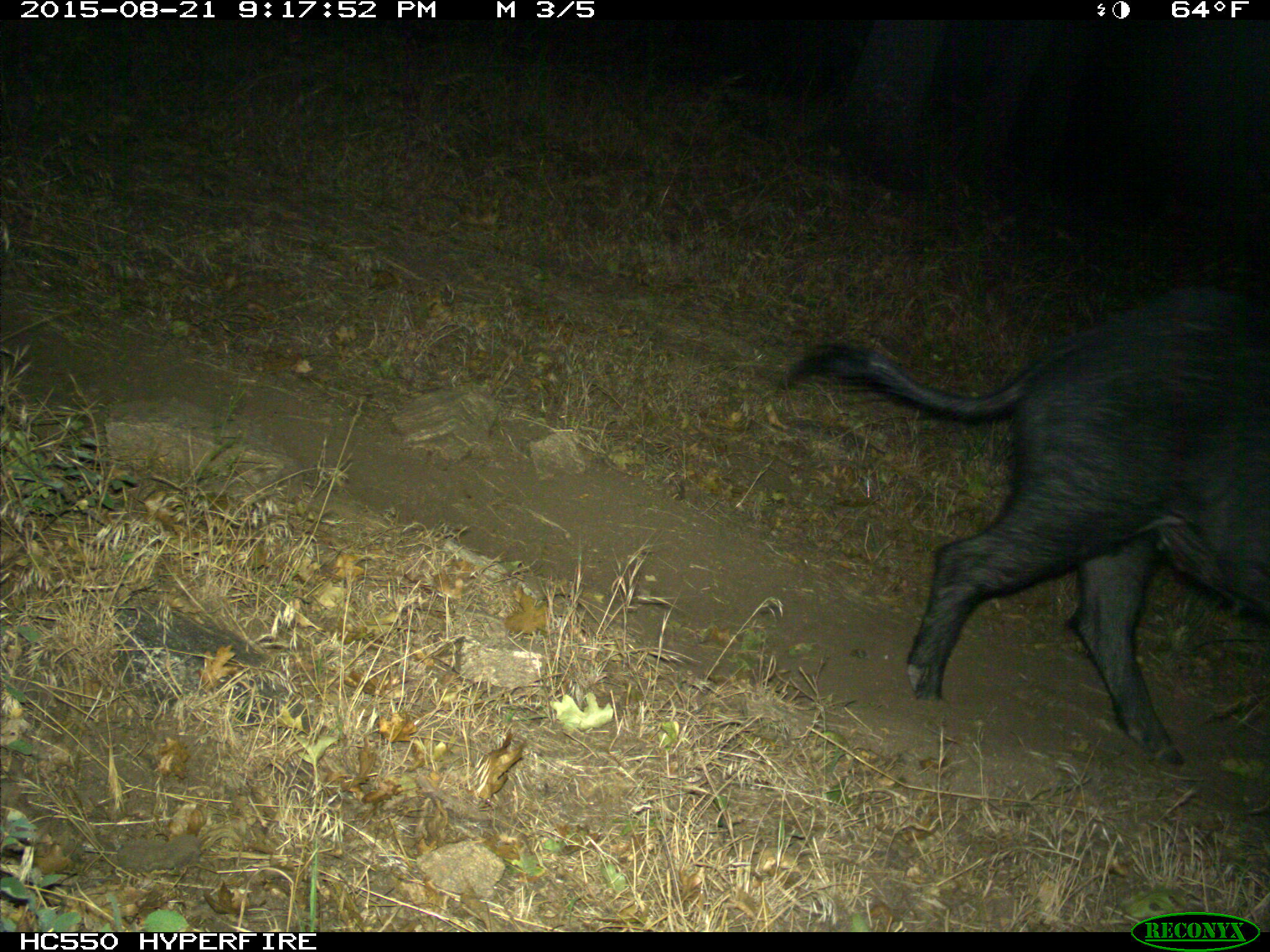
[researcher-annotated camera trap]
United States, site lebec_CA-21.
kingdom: Animalia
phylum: Chordata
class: Mammalia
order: Artiodactyla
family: Suidae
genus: Sus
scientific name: Sus scrofa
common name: wild boar